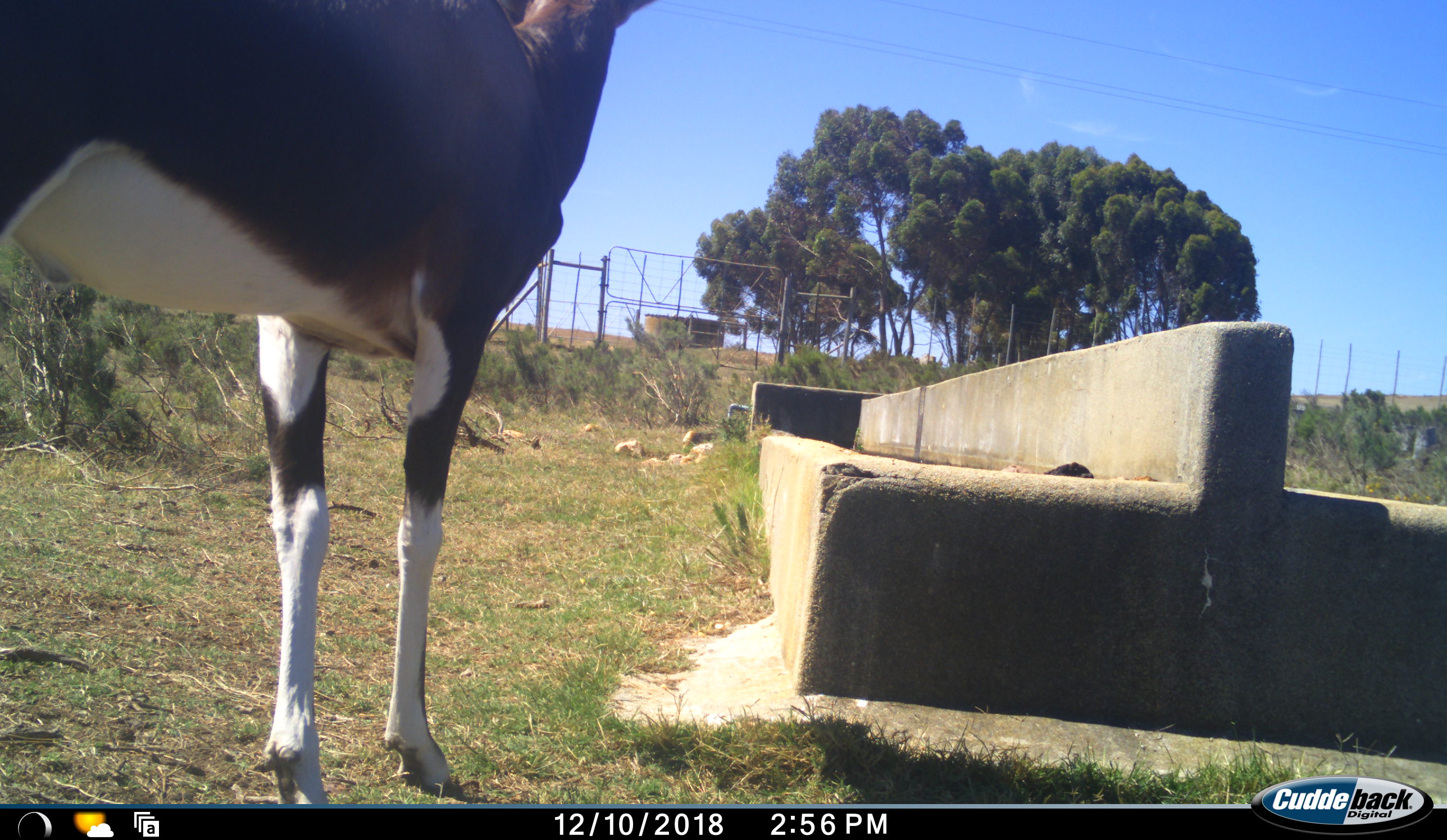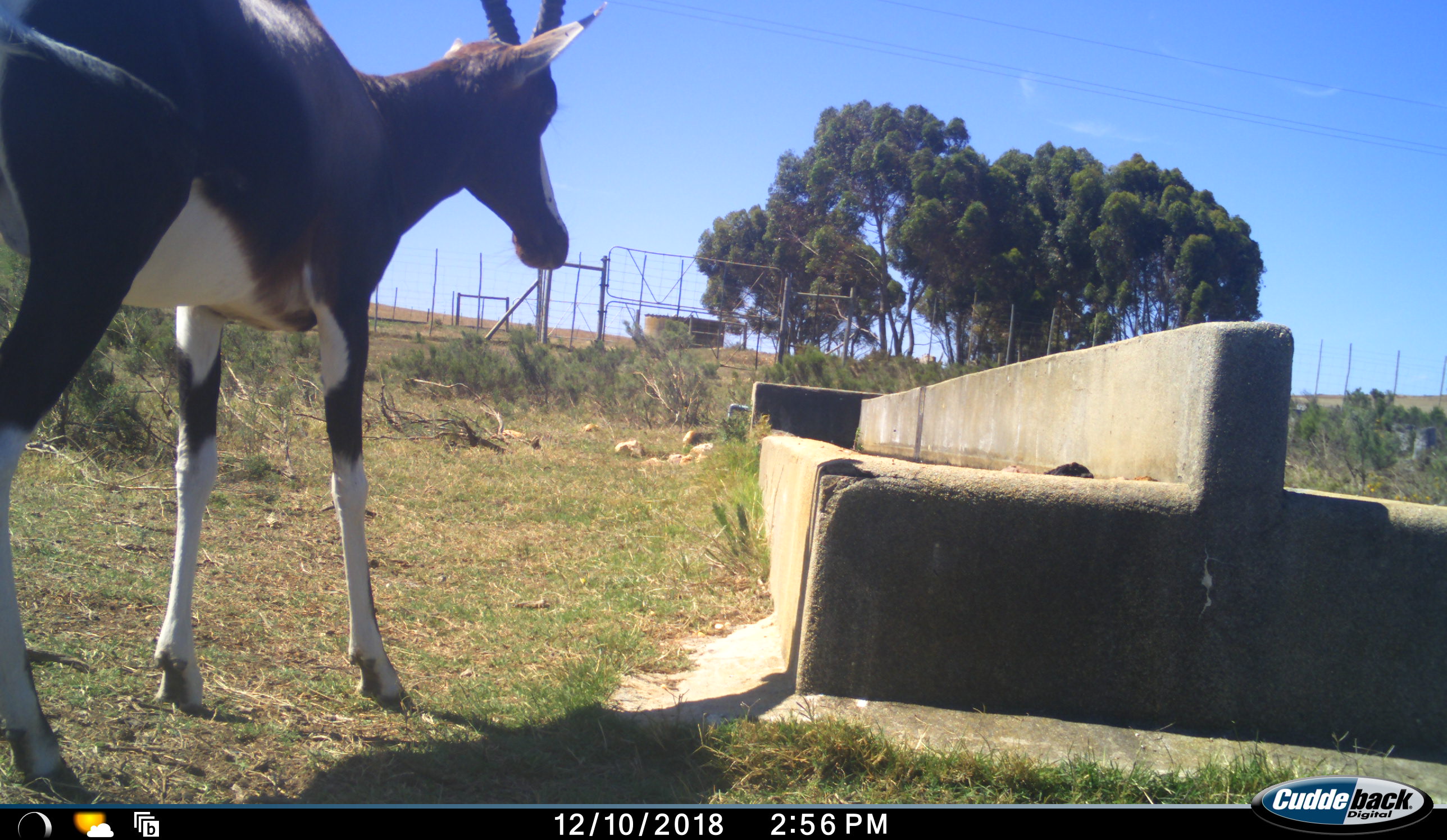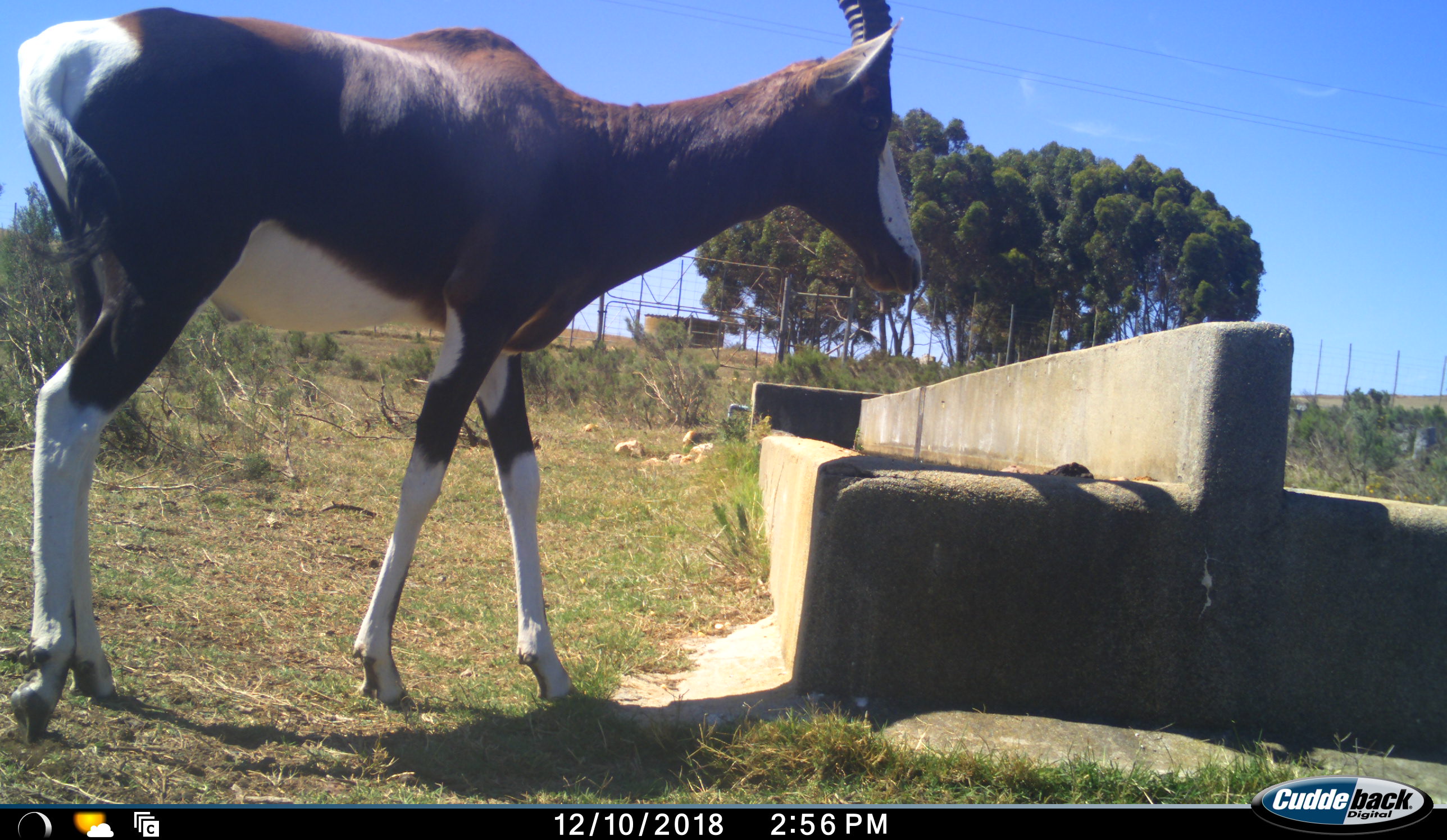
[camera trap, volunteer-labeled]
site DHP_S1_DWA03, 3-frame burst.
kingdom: Animalia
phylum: Chordata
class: Mammalia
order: Artiodactyla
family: Bovidae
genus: Damaliscus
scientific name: Damaliscus pygargus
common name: bontebok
Bontebok (Damaliscus pygargus), count 1. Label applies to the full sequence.